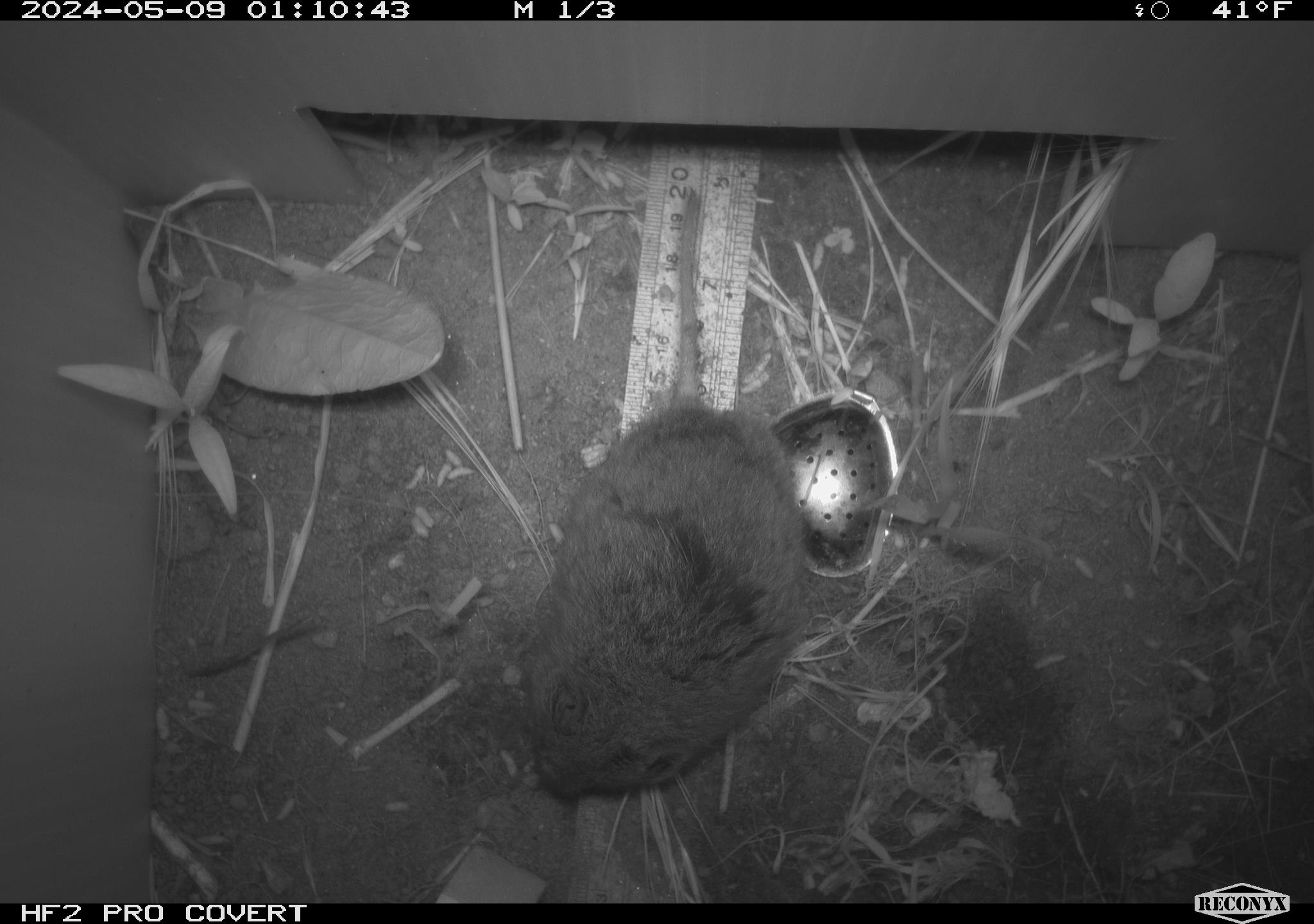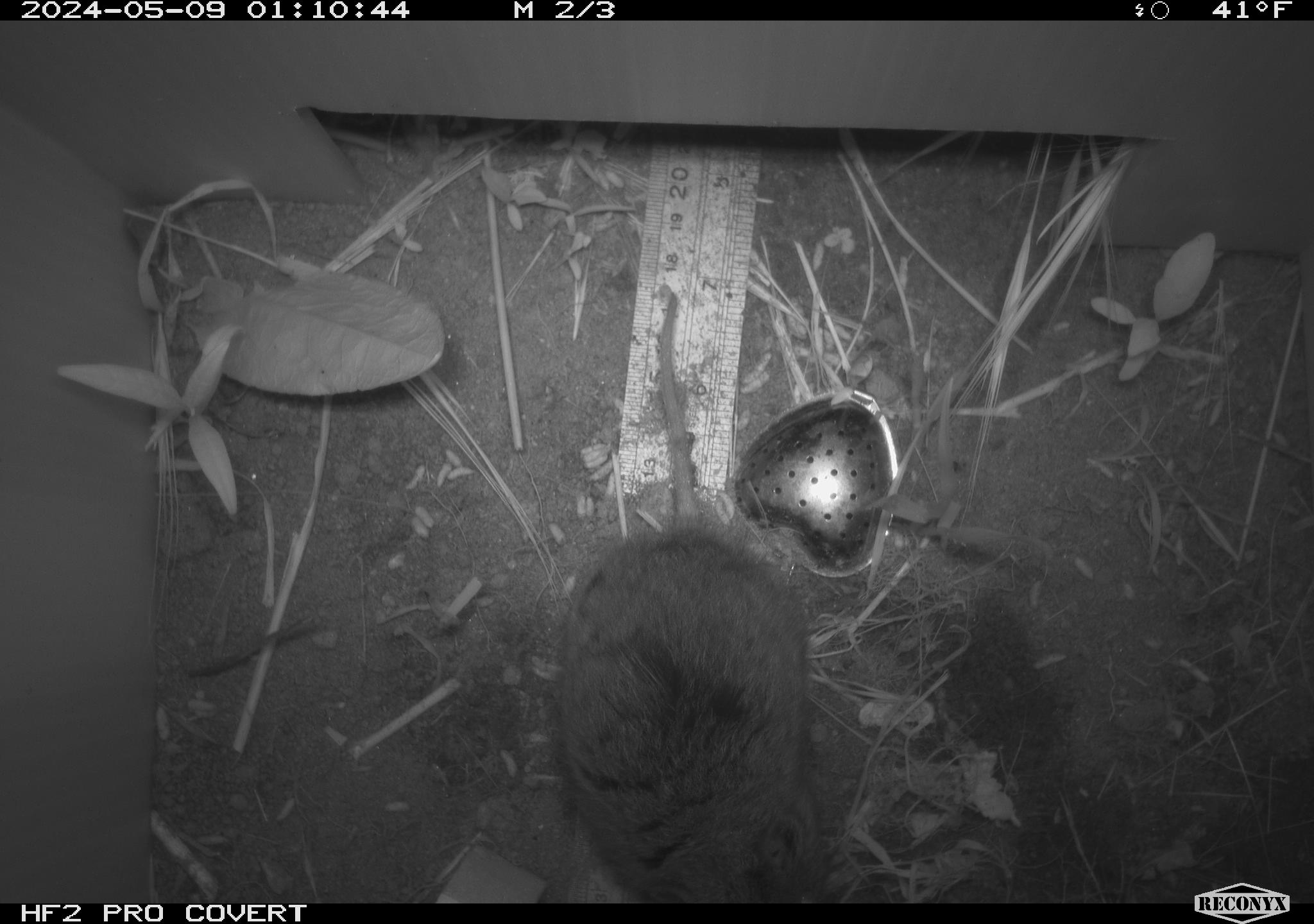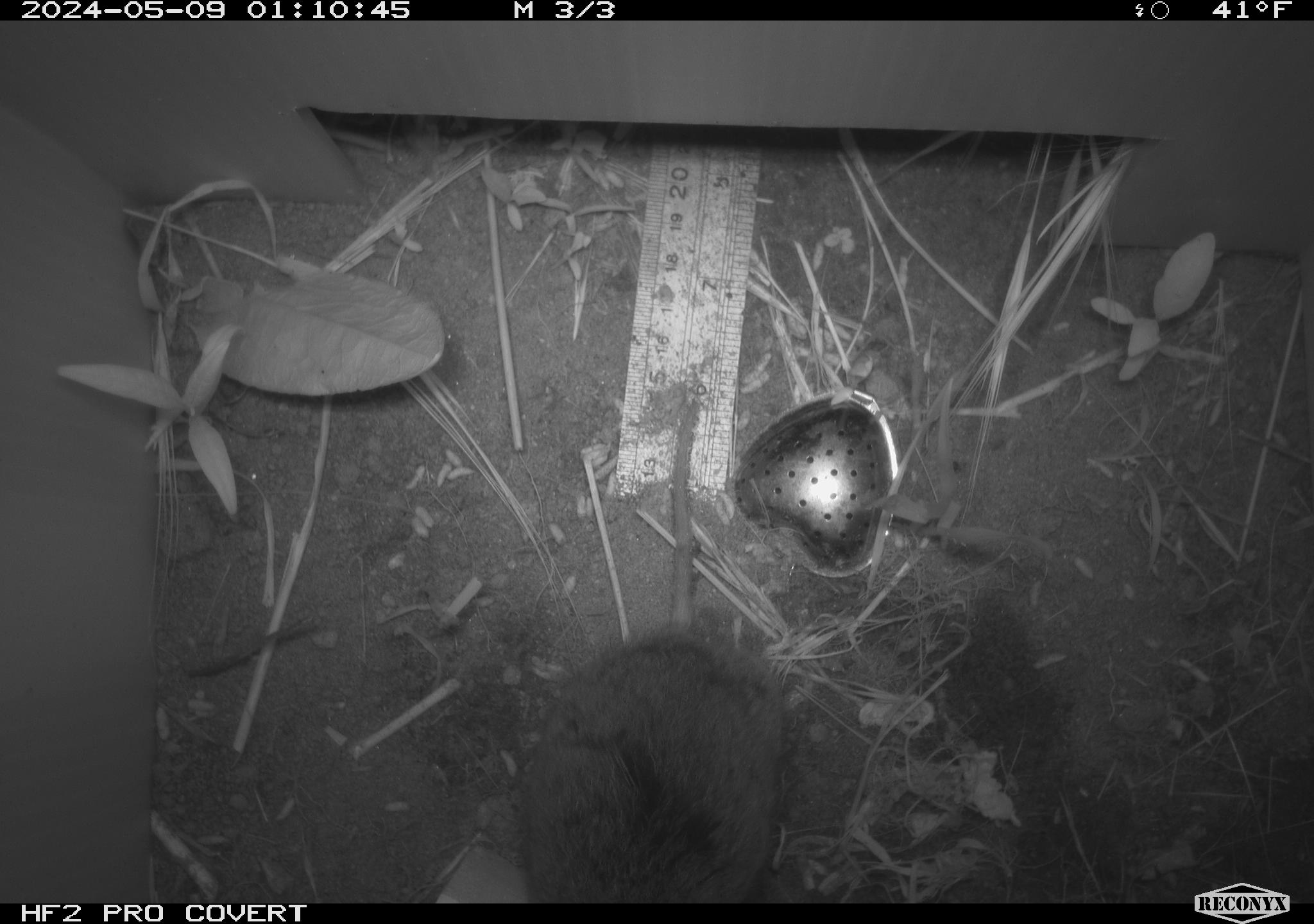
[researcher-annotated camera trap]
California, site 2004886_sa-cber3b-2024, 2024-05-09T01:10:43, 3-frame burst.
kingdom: Animalia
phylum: Chordata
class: Mammalia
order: Rodentia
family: Cricetidae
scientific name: Arvicolinae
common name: voles, lemmings, and muskrats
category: arvicolinae subfamily